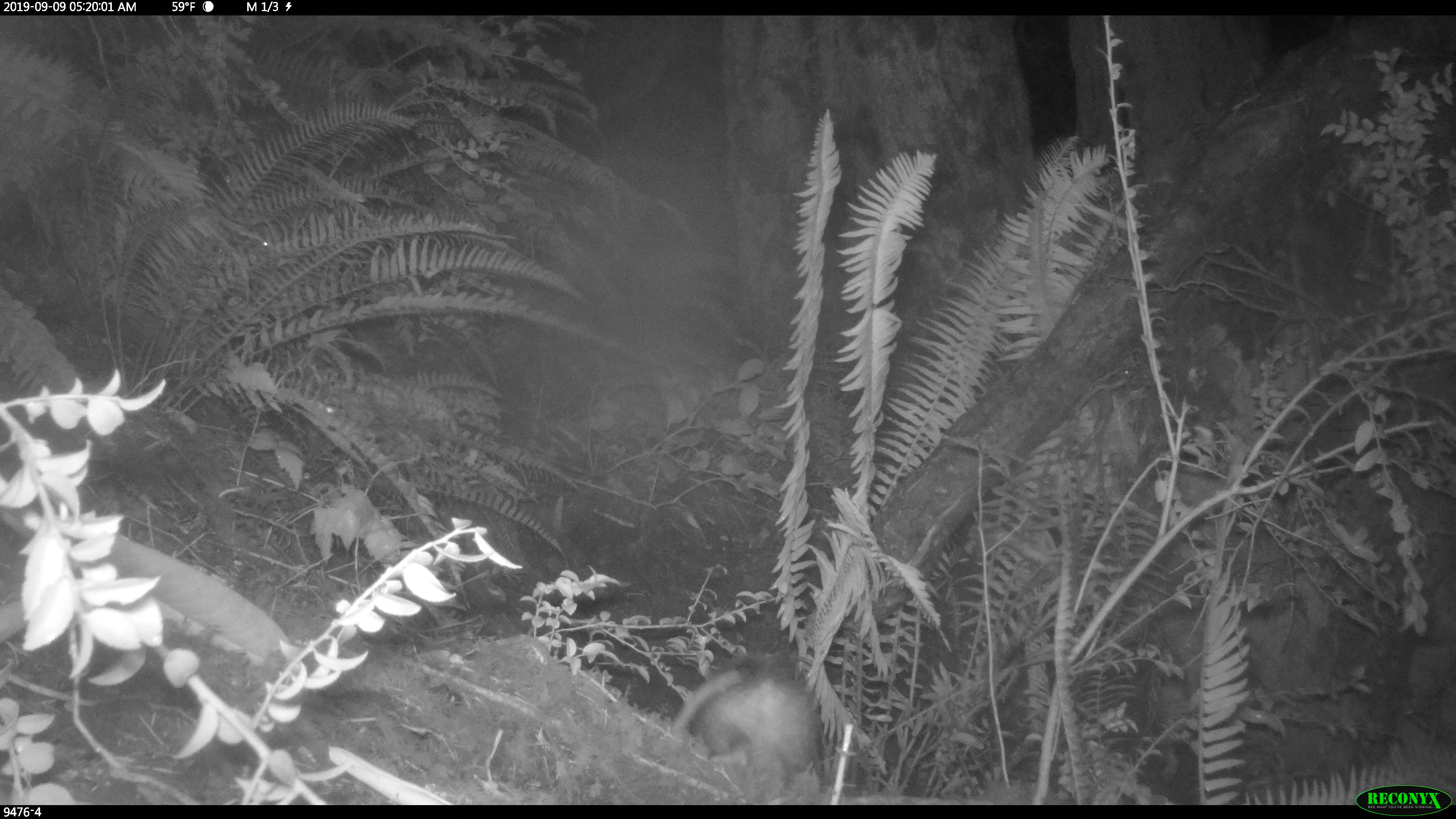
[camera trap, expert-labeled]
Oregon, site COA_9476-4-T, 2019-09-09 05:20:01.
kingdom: Animalia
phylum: Chordata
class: Mammalia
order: Didelphimorphia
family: Didelphidae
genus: Didelphis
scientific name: Didelphis virginiana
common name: virginia opossum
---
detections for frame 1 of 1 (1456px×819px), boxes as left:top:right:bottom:
virginia opossum: 676:669:838:795